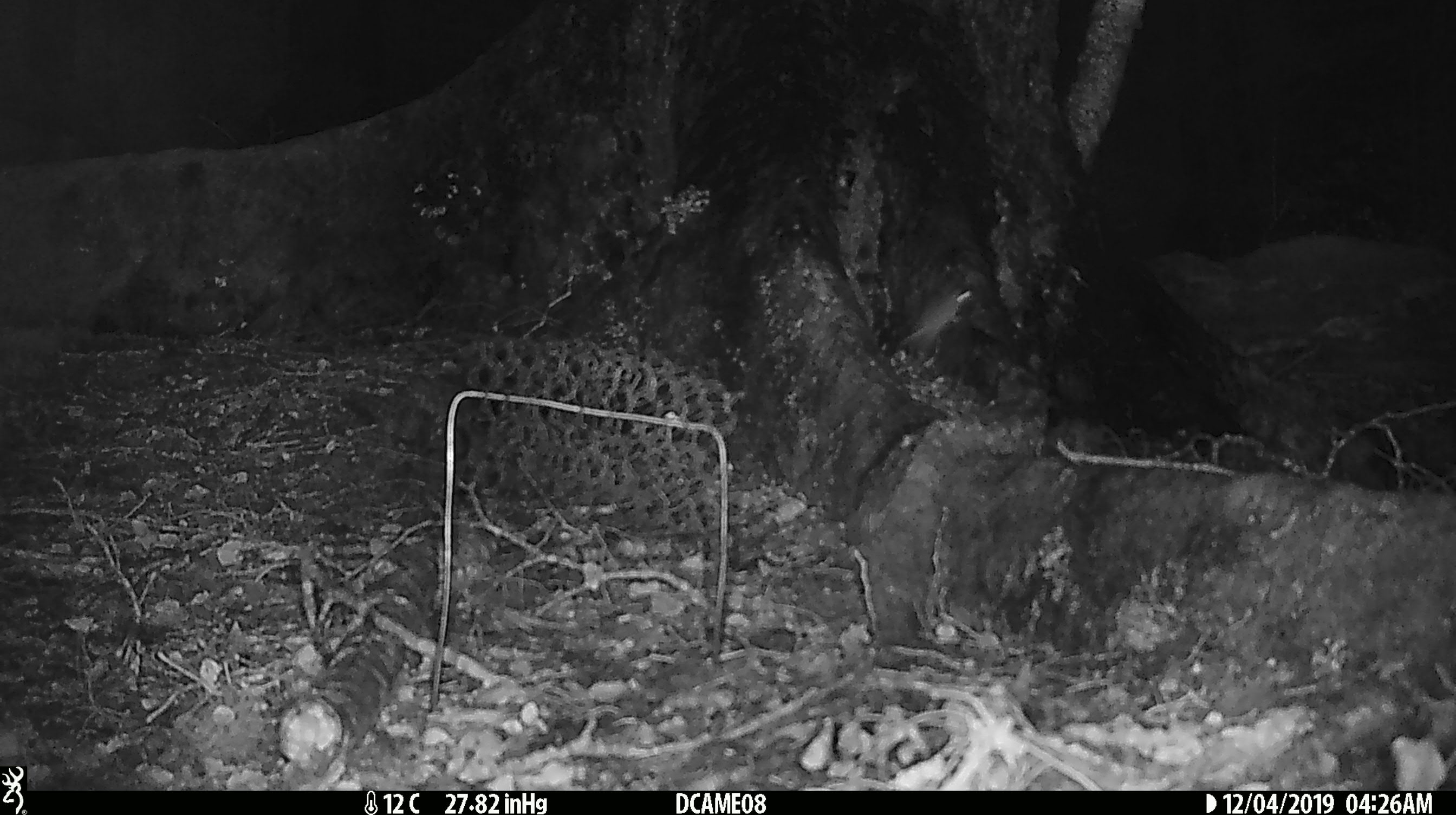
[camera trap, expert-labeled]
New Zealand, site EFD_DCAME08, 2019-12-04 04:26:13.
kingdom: Animalia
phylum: Chordata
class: Mammalia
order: Rodentia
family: Muridae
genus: Mus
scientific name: Mus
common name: mouse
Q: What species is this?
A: Mouse (Mus).